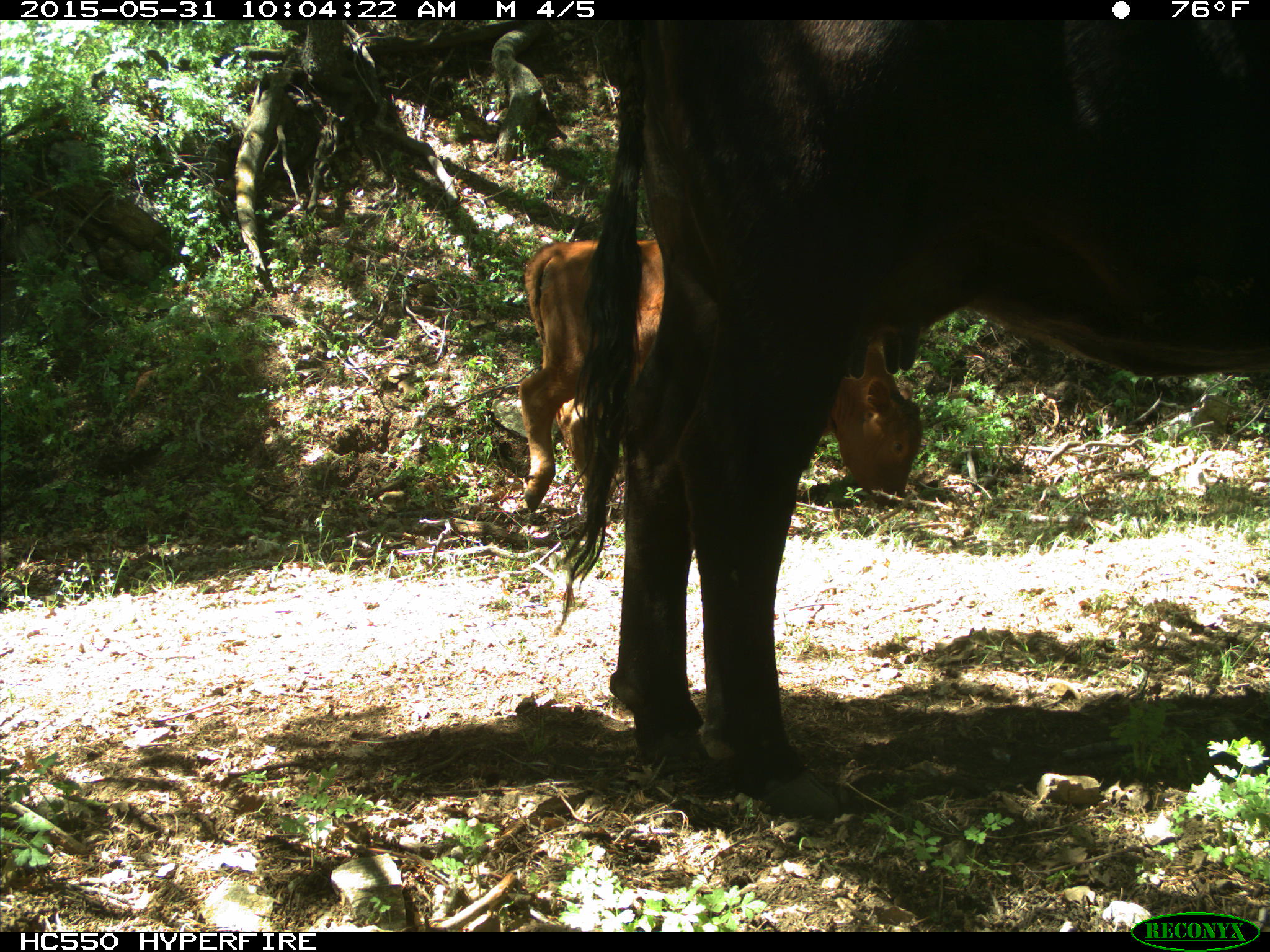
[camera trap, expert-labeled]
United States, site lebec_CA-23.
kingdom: Animalia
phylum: Chordata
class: Mammalia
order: Artiodactyla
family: Bovidae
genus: Bos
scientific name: Bos taurus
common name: domestic cow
Bos taurus (domestic cow).